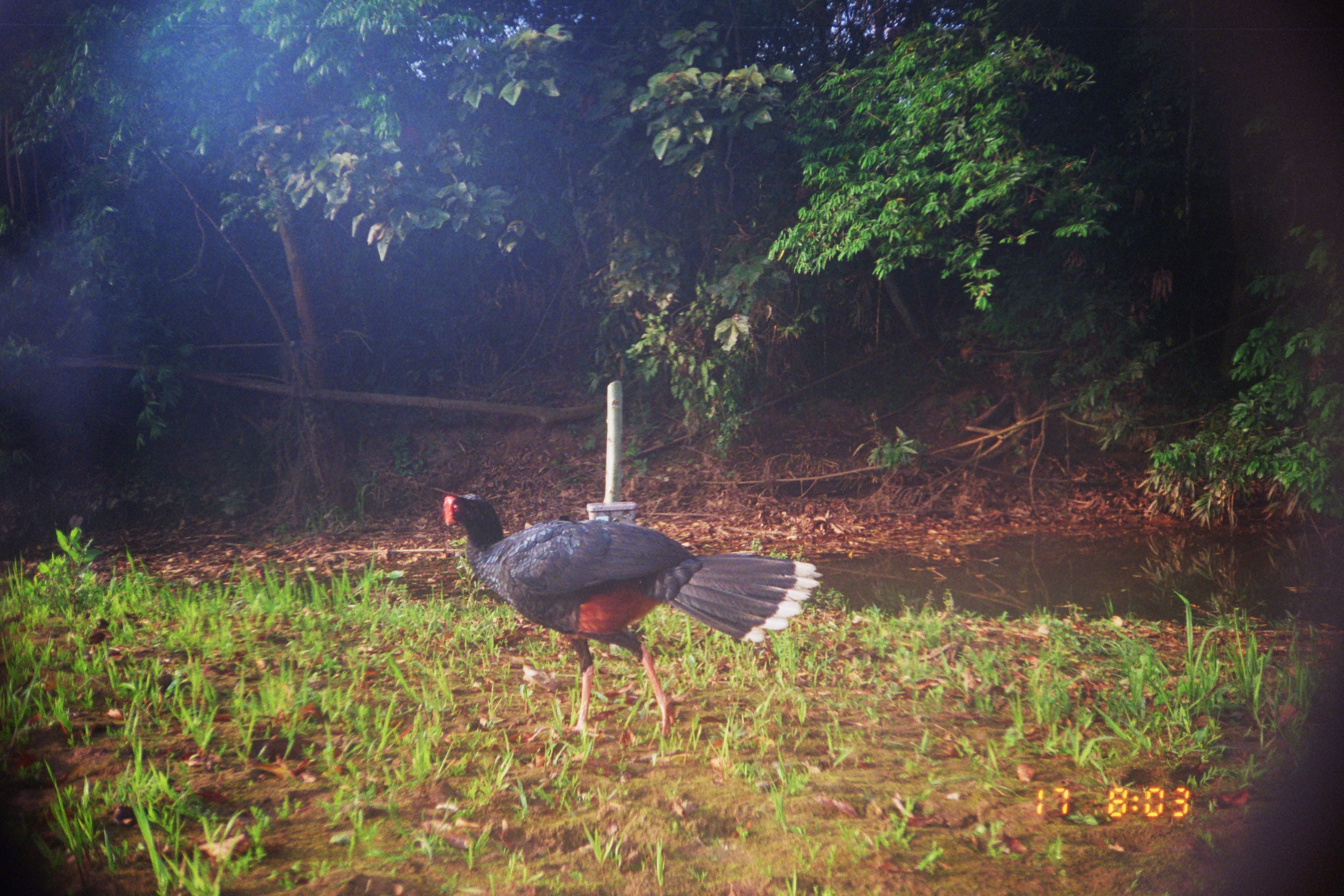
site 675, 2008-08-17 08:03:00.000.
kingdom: Animalia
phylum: Chordata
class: Aves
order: Galliformes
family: Cracidae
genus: Mitu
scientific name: Mitu tuberosum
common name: razor-billed curassow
Mitu tuberosum (razor-billed curassow).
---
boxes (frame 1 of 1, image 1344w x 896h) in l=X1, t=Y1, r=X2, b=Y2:
mitu tuberosum: l=442, t=492, r=823, b=736